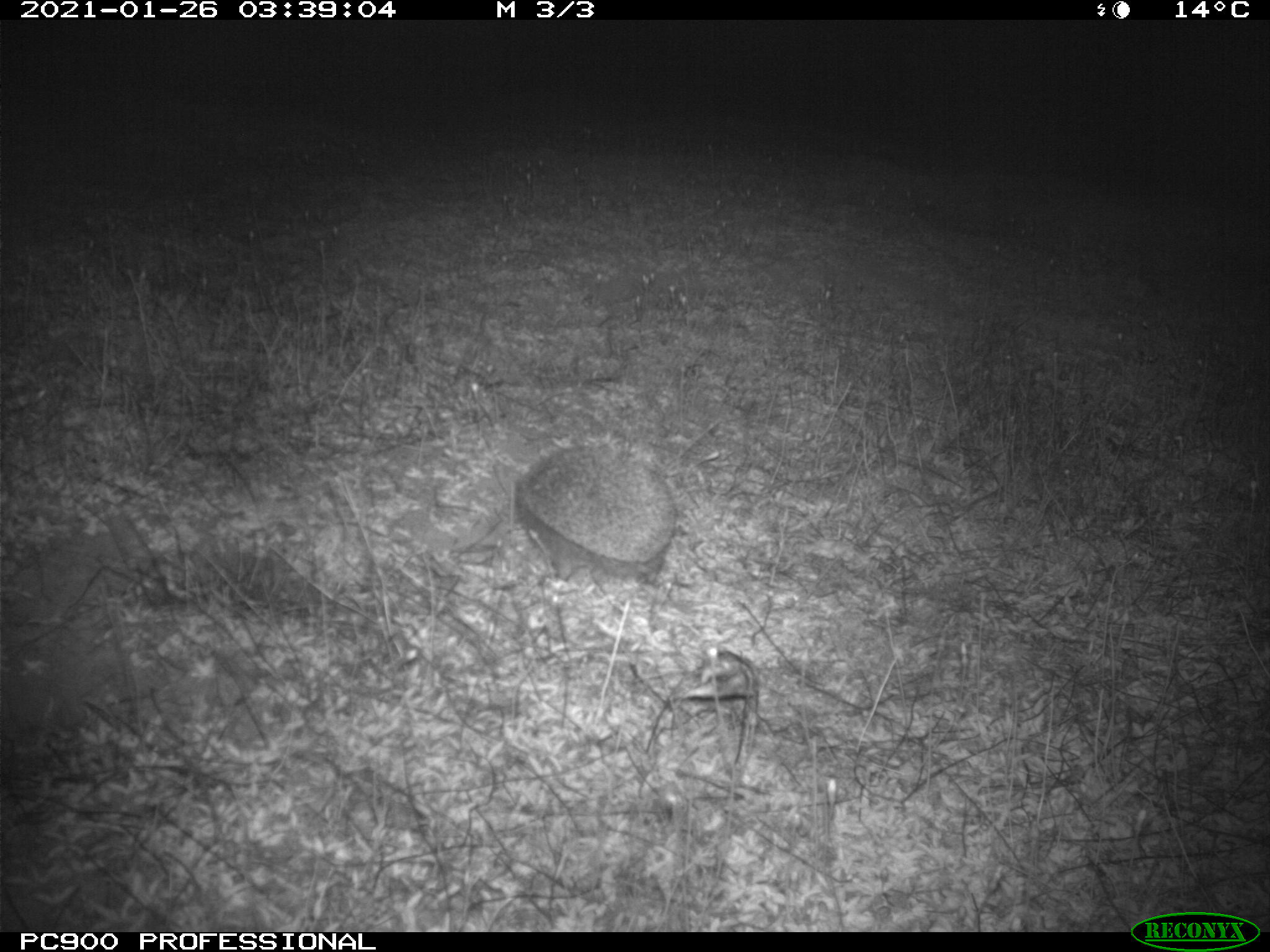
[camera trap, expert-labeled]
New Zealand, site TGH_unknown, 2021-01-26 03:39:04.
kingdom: Animalia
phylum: Chordata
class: Mammalia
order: Eulipotyphla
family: Erinaceidae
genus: Erinaceus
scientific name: Erinaceus europaeus europaeus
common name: european hedgehog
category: hedgehog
Hedgehog (european hedgehog) (Erinaceus europaeus europaeus).